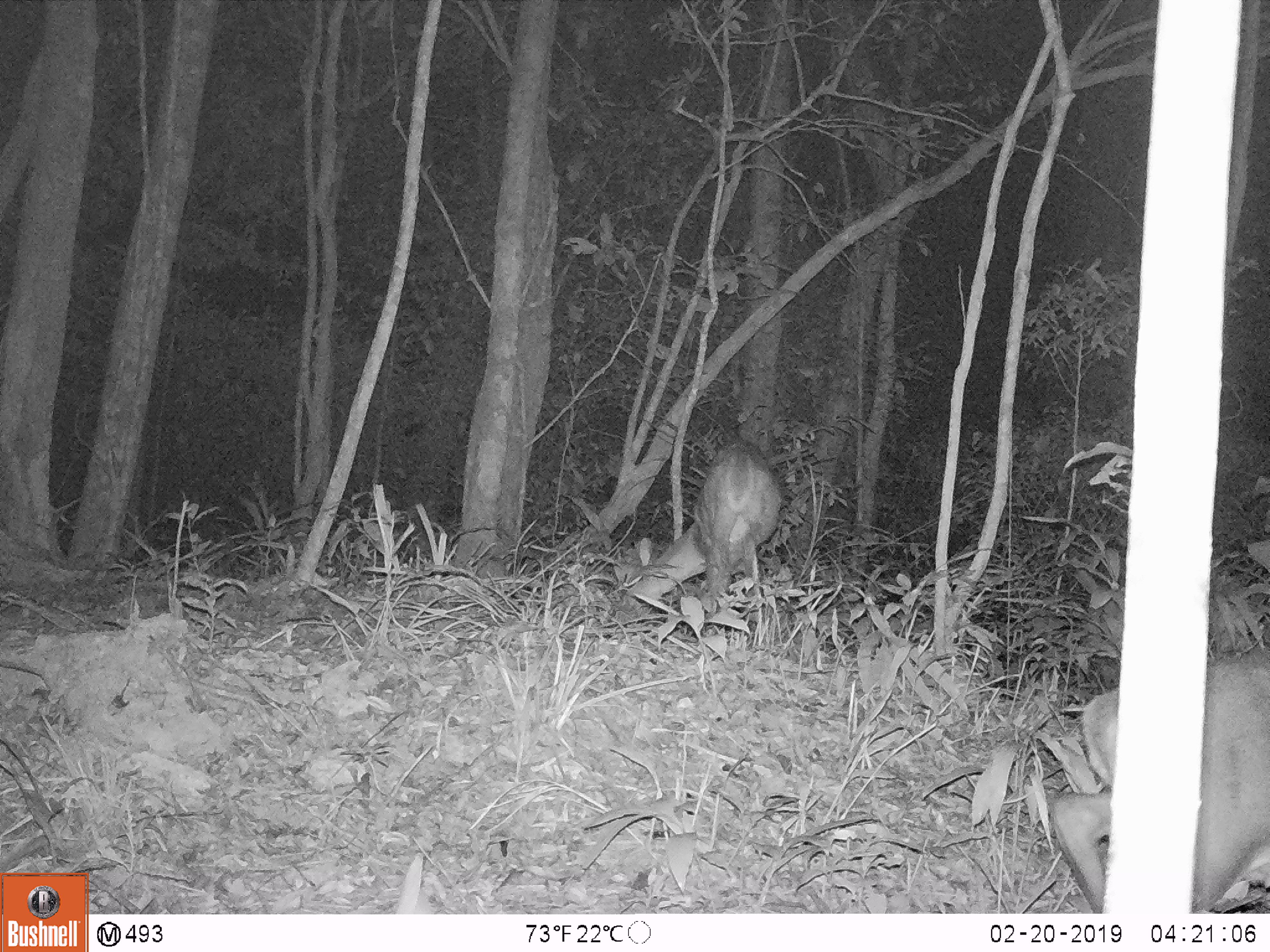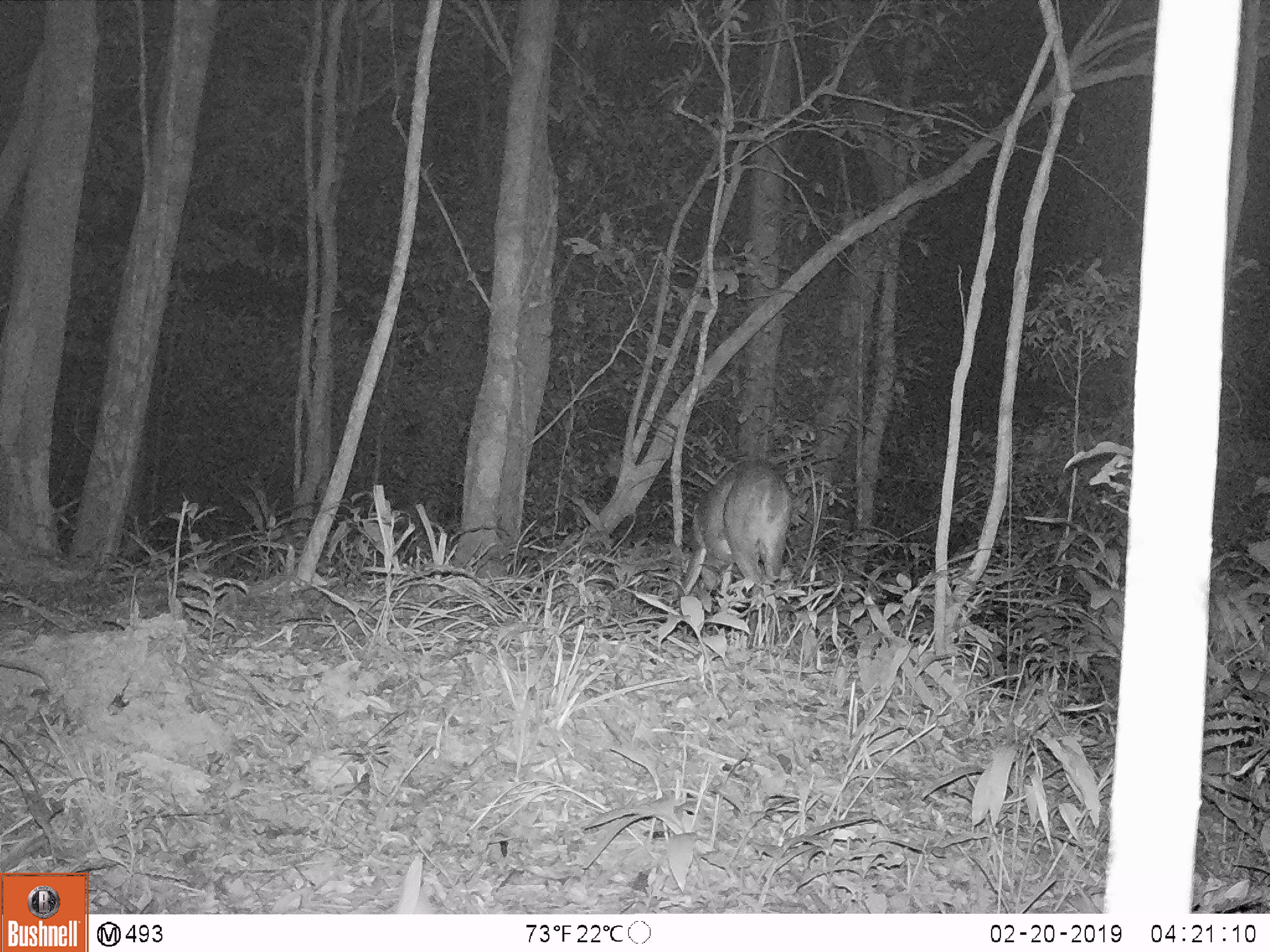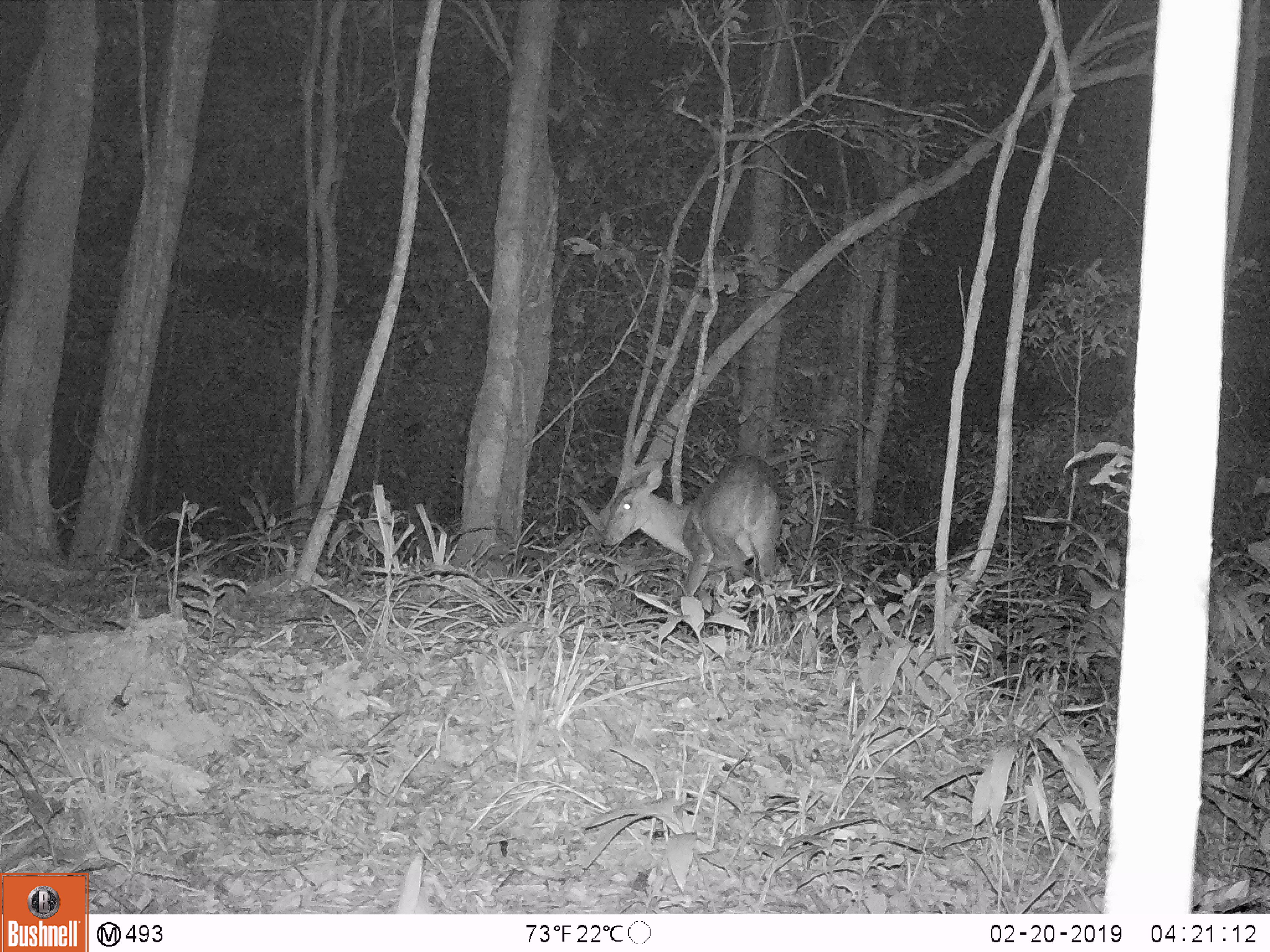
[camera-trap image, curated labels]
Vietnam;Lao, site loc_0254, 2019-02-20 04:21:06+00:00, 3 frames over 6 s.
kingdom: Animalia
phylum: Chordata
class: Mammalia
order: Artiodactyla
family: Cervidae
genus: Muntiacus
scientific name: Muntiacus vuquangensis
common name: large-antlered muntjac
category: large antlered muntjac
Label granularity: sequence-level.